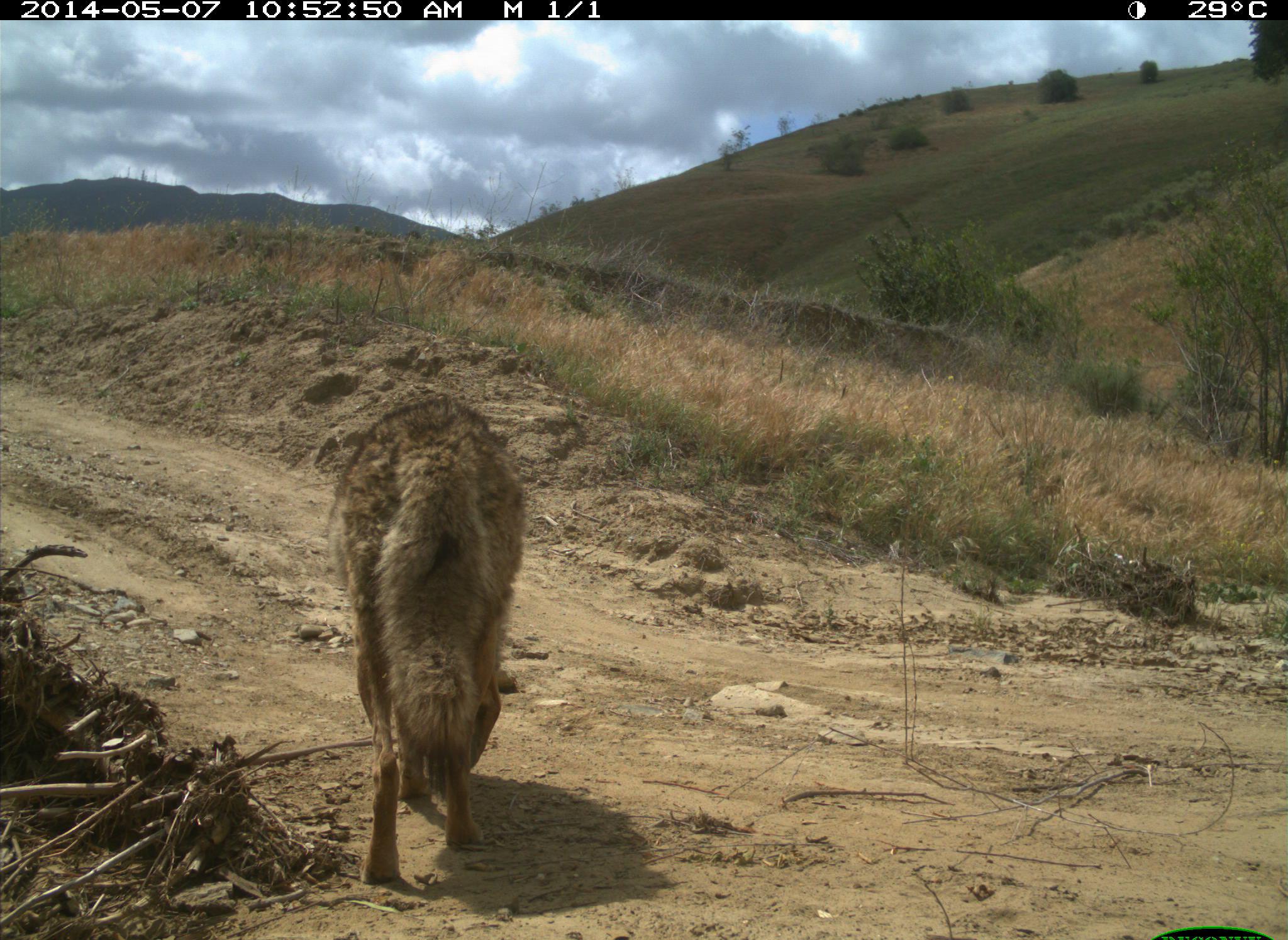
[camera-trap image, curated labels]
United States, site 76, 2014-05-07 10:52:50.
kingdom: Animalia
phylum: Chordata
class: Mammalia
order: Carnivora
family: Canidae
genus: Canis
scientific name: Canis latrans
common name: coyote